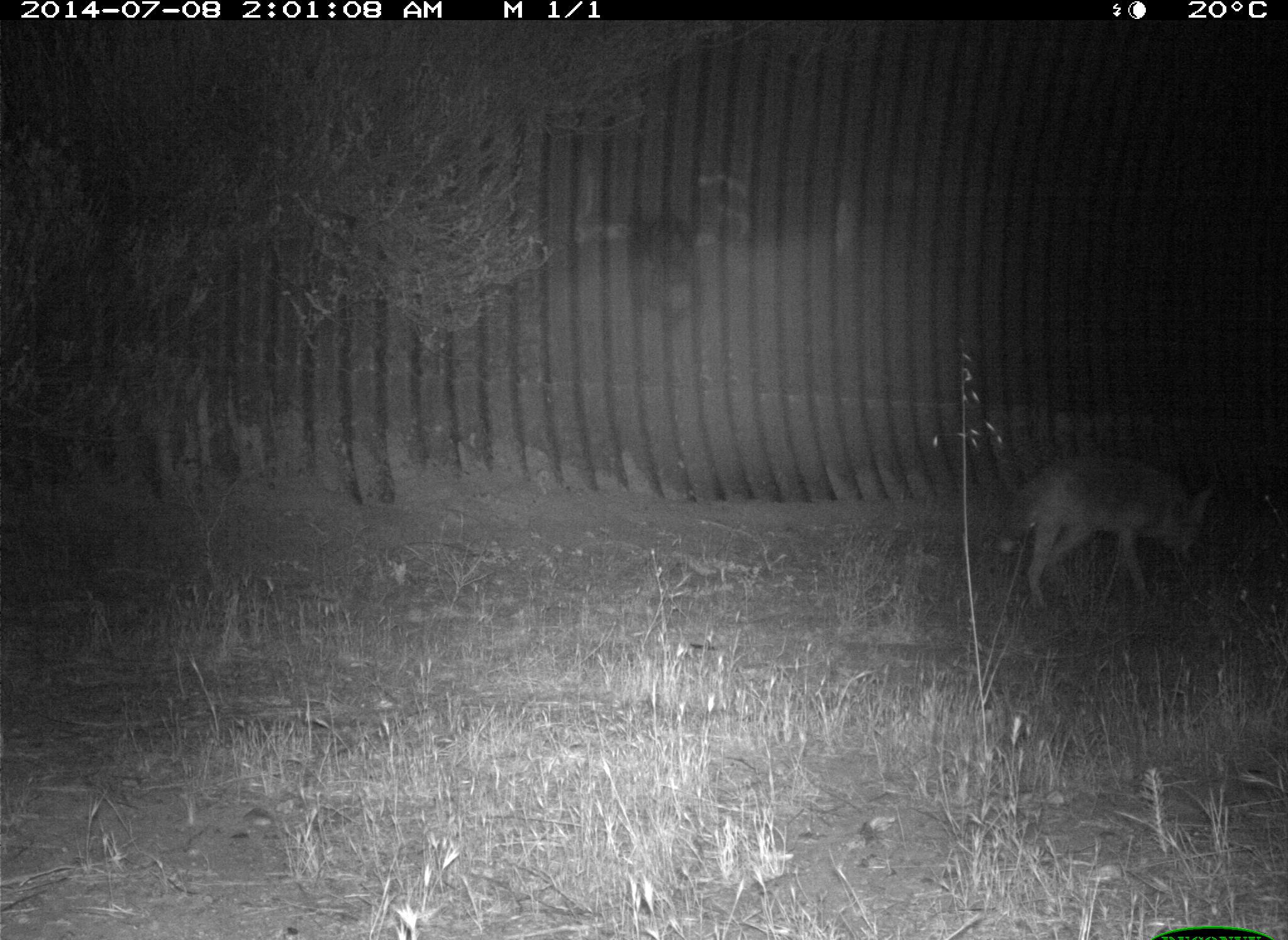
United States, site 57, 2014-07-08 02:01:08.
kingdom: Animalia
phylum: Chordata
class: Mammalia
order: Carnivora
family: Canidae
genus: Canis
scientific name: Canis latrans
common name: coyote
Coyote (Canis latrans).